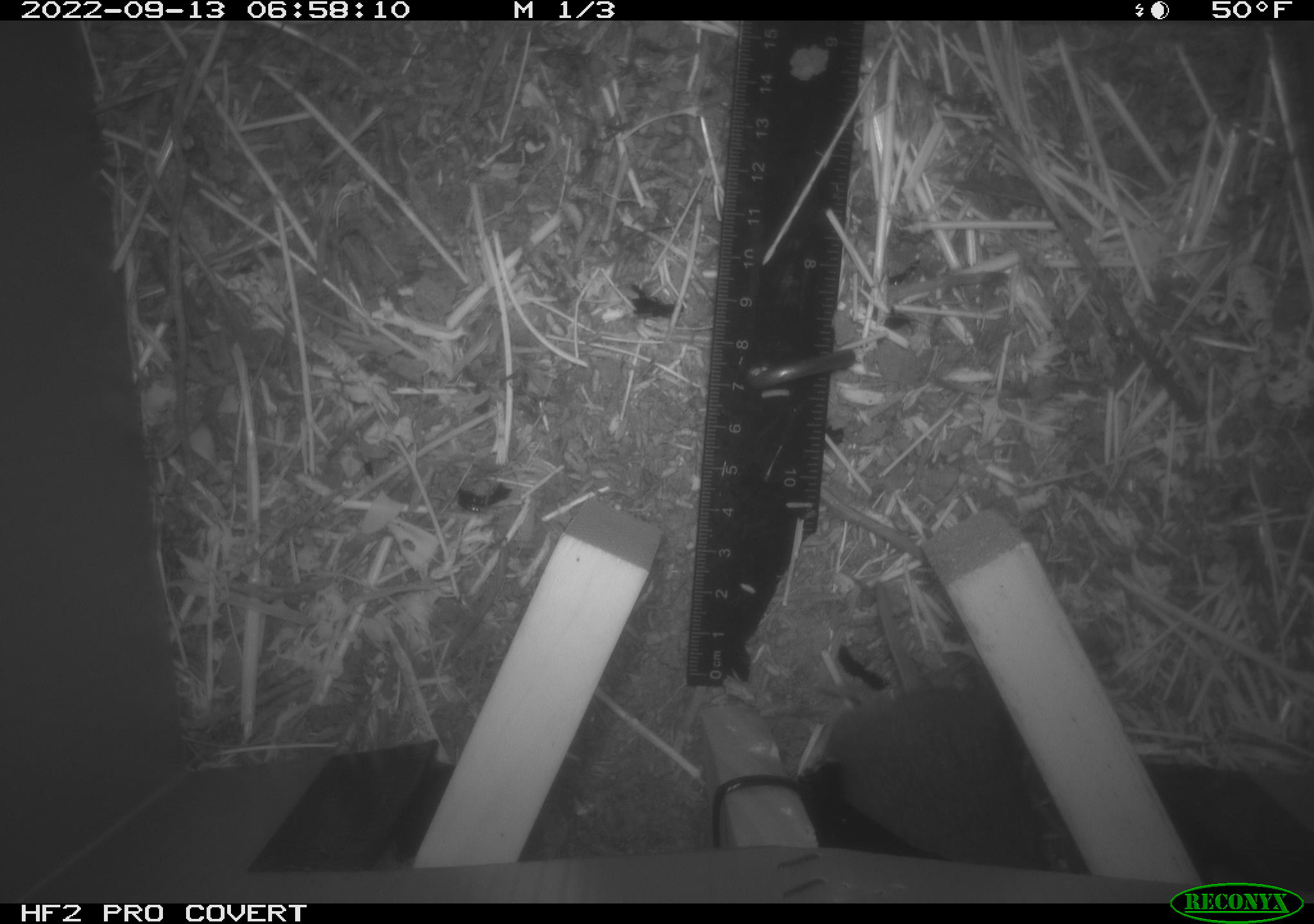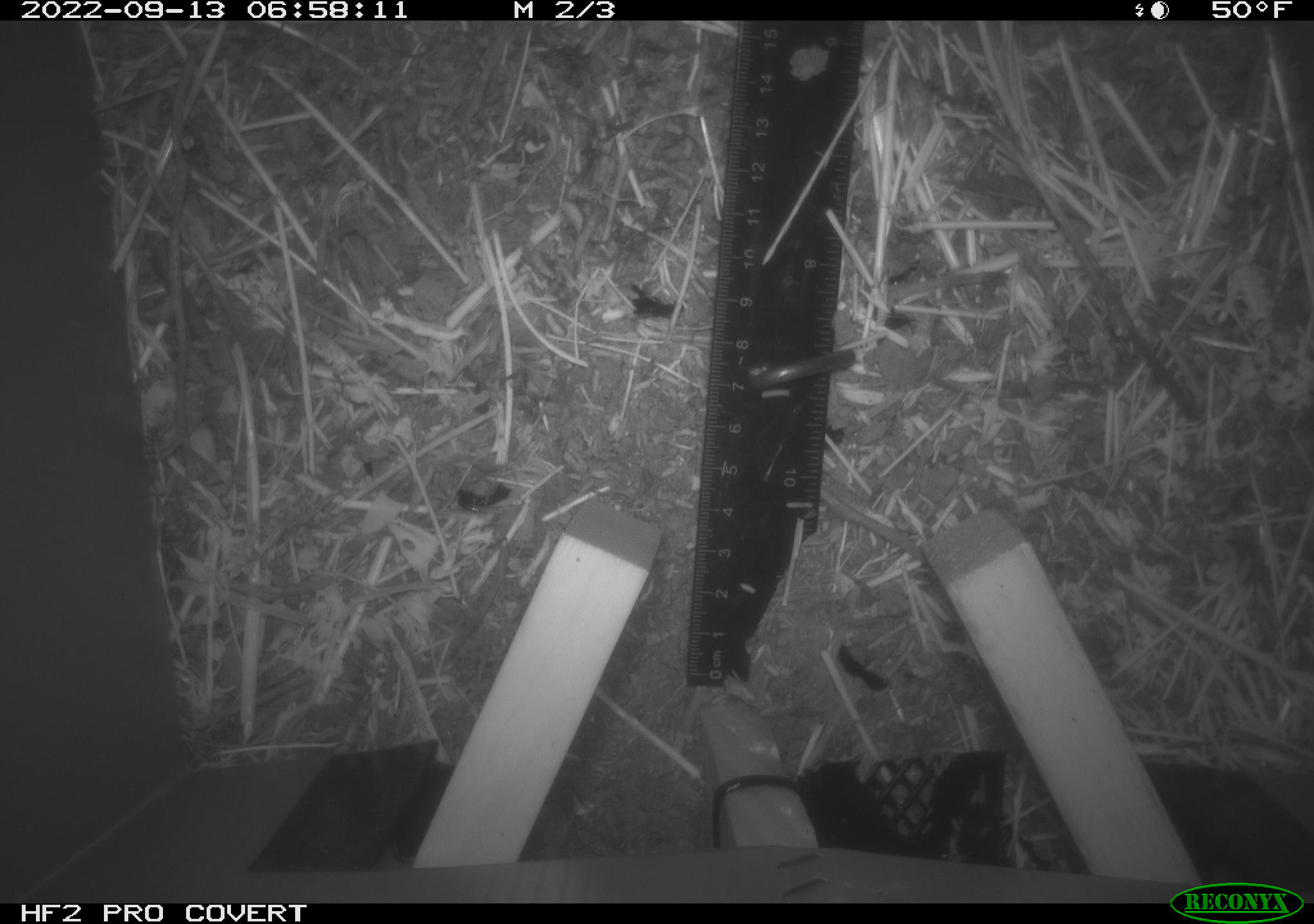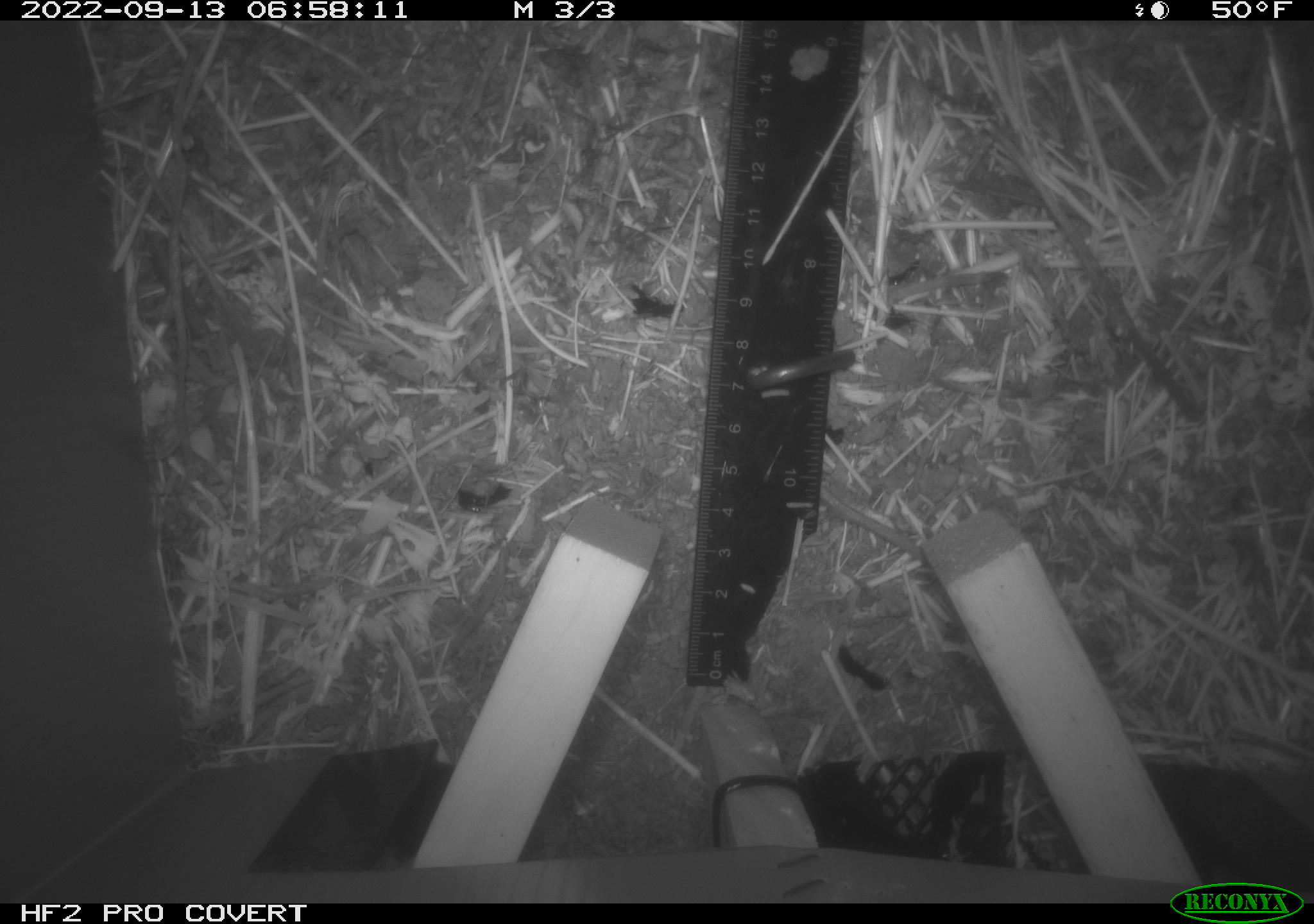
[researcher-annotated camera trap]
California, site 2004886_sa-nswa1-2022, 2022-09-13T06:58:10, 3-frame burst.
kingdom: Animalia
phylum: Chordata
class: Mammalia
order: Rodentia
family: Cricetidae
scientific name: Cricetidae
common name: hamsters, voles, lemmings, and allies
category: cricetidae family